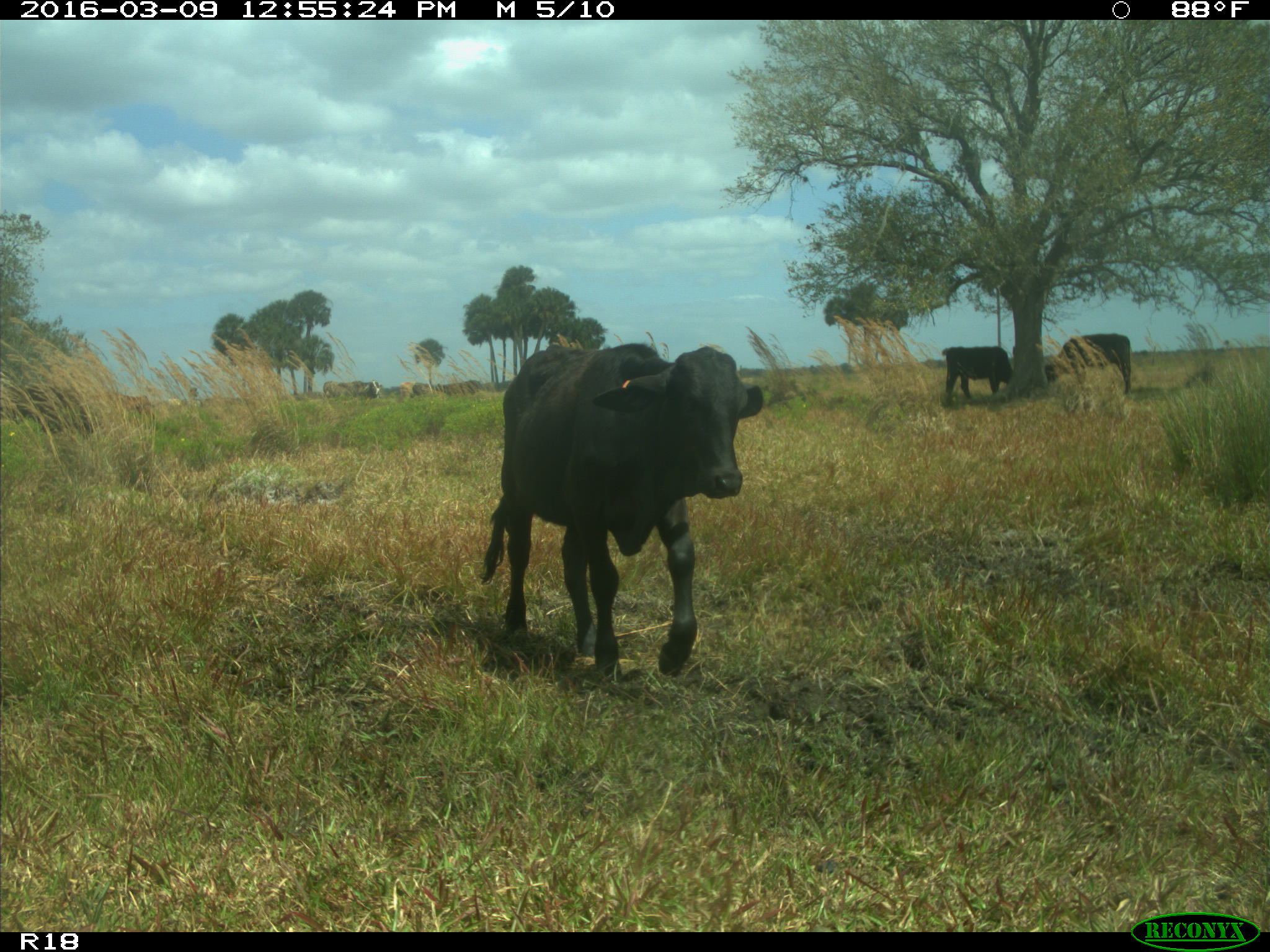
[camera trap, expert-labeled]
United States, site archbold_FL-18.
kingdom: Animalia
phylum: Chordata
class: Mammalia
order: Artiodactyla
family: Bovidae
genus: Bos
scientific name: Bos taurus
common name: domestic cow